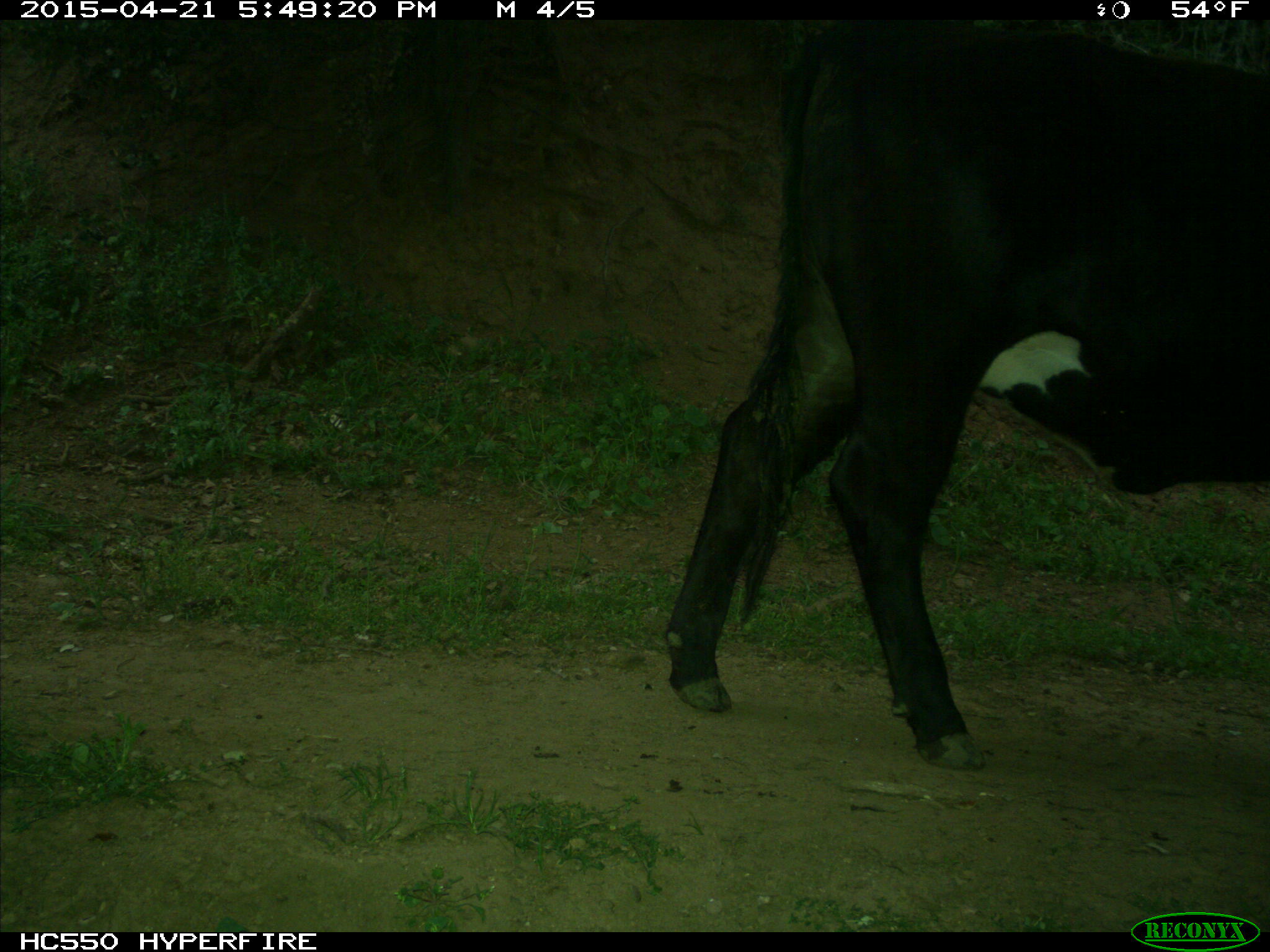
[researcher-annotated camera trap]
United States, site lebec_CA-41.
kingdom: Animalia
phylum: Chordata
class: Mammalia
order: Artiodactyla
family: Bovidae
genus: Bos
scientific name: Bos taurus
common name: domestic cow